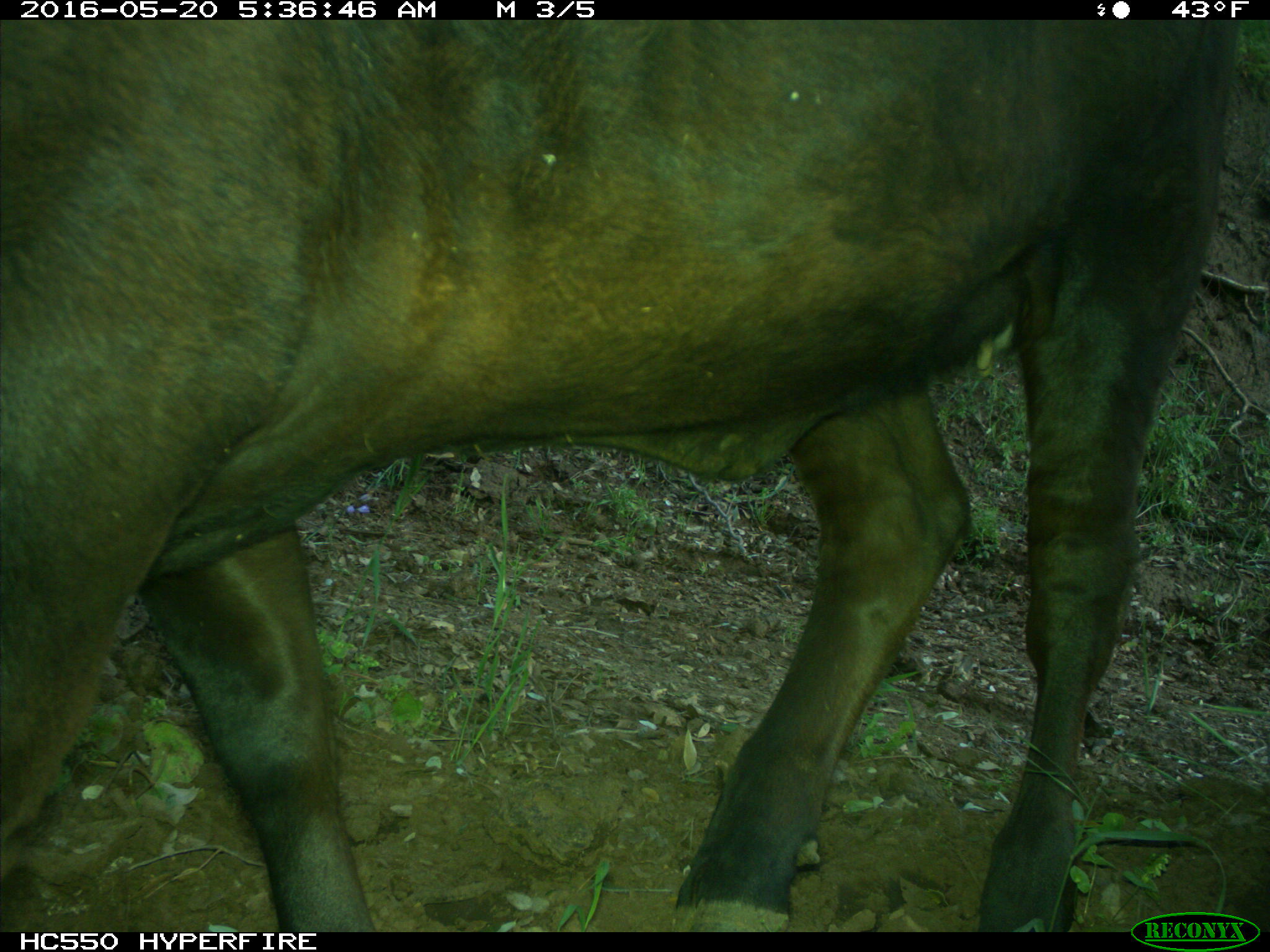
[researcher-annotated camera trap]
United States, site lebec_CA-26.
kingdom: Animalia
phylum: Chordata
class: Mammalia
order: Artiodactyla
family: Bovidae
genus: Bos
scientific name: Bos taurus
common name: domestic cow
Bos taurus (domestic cow).